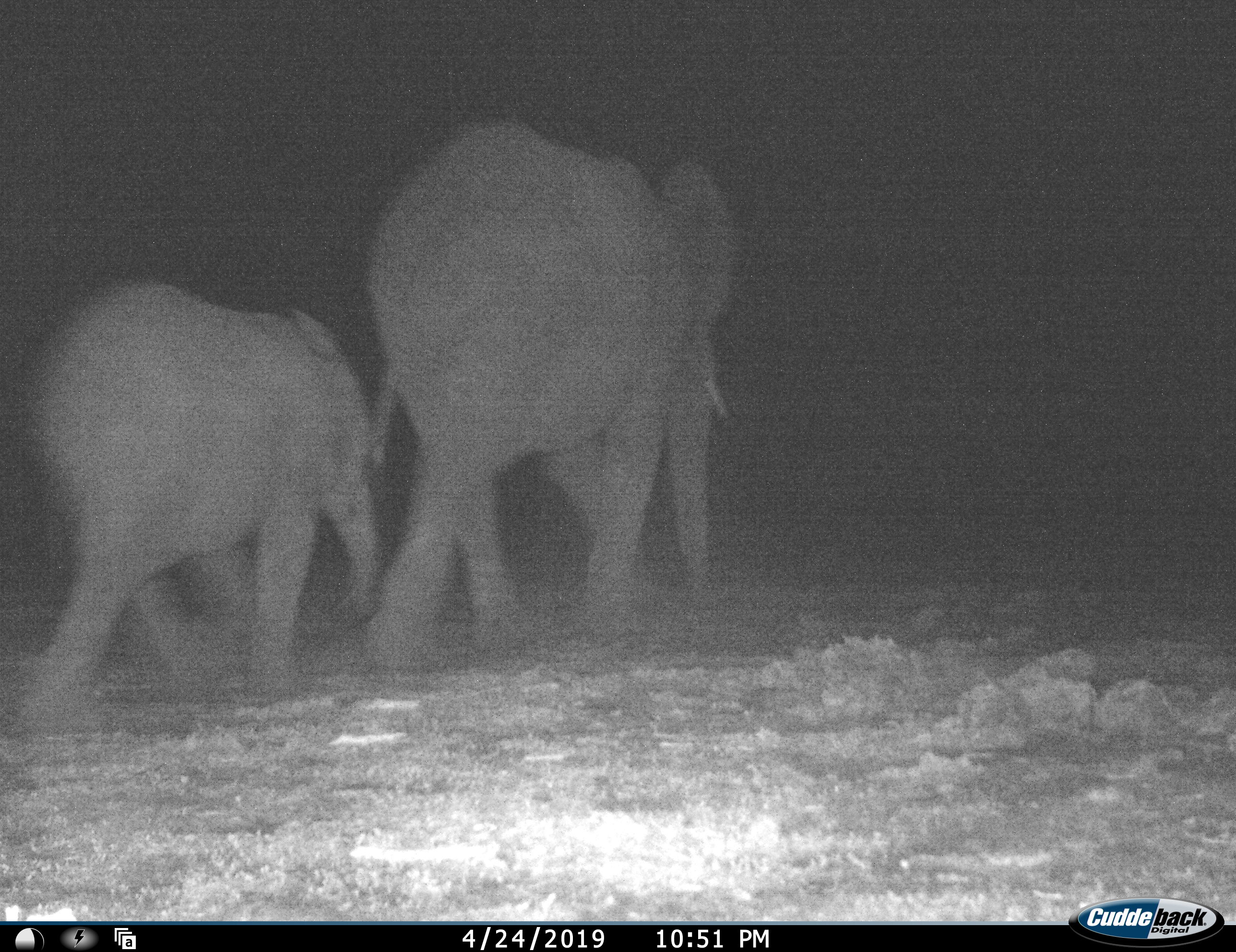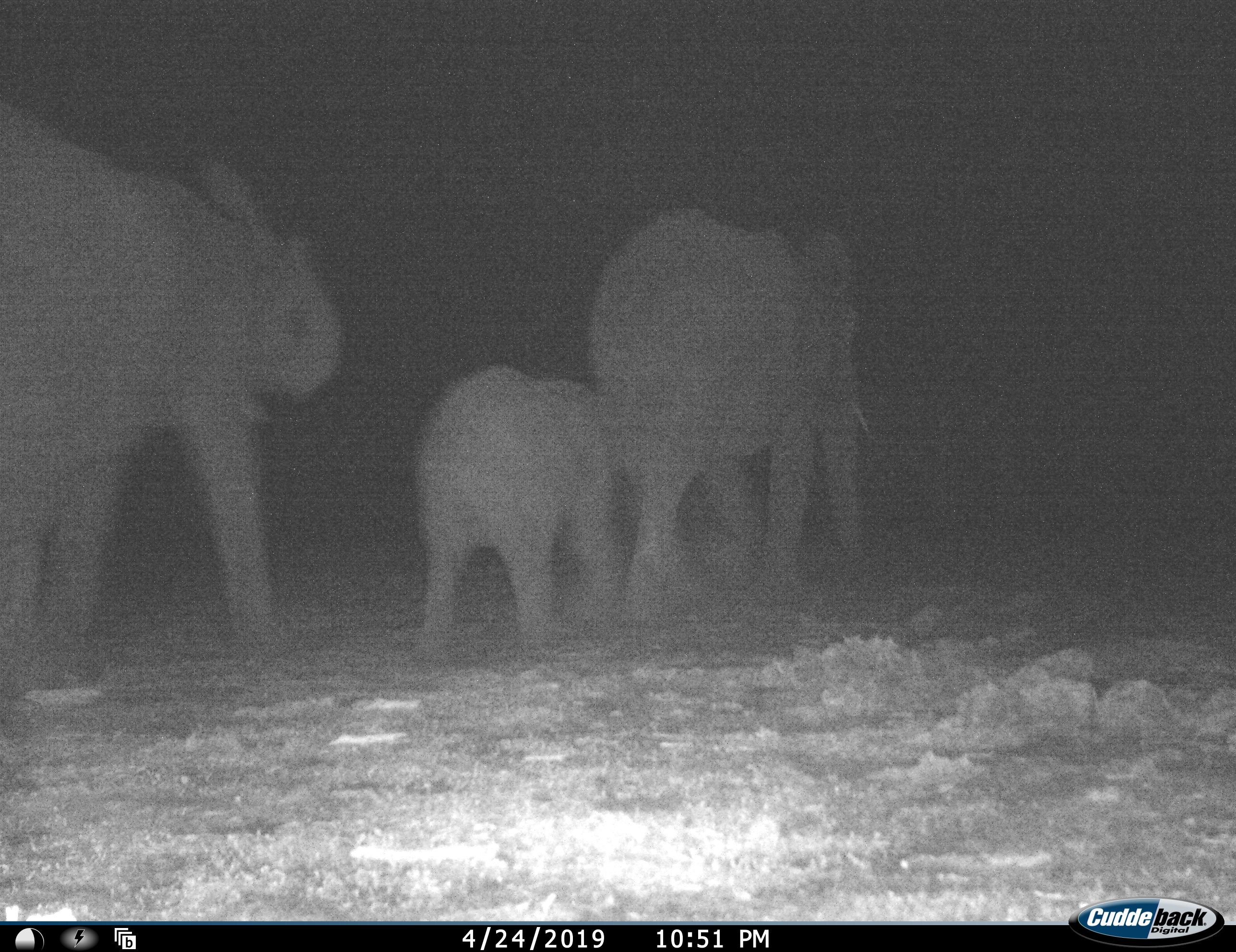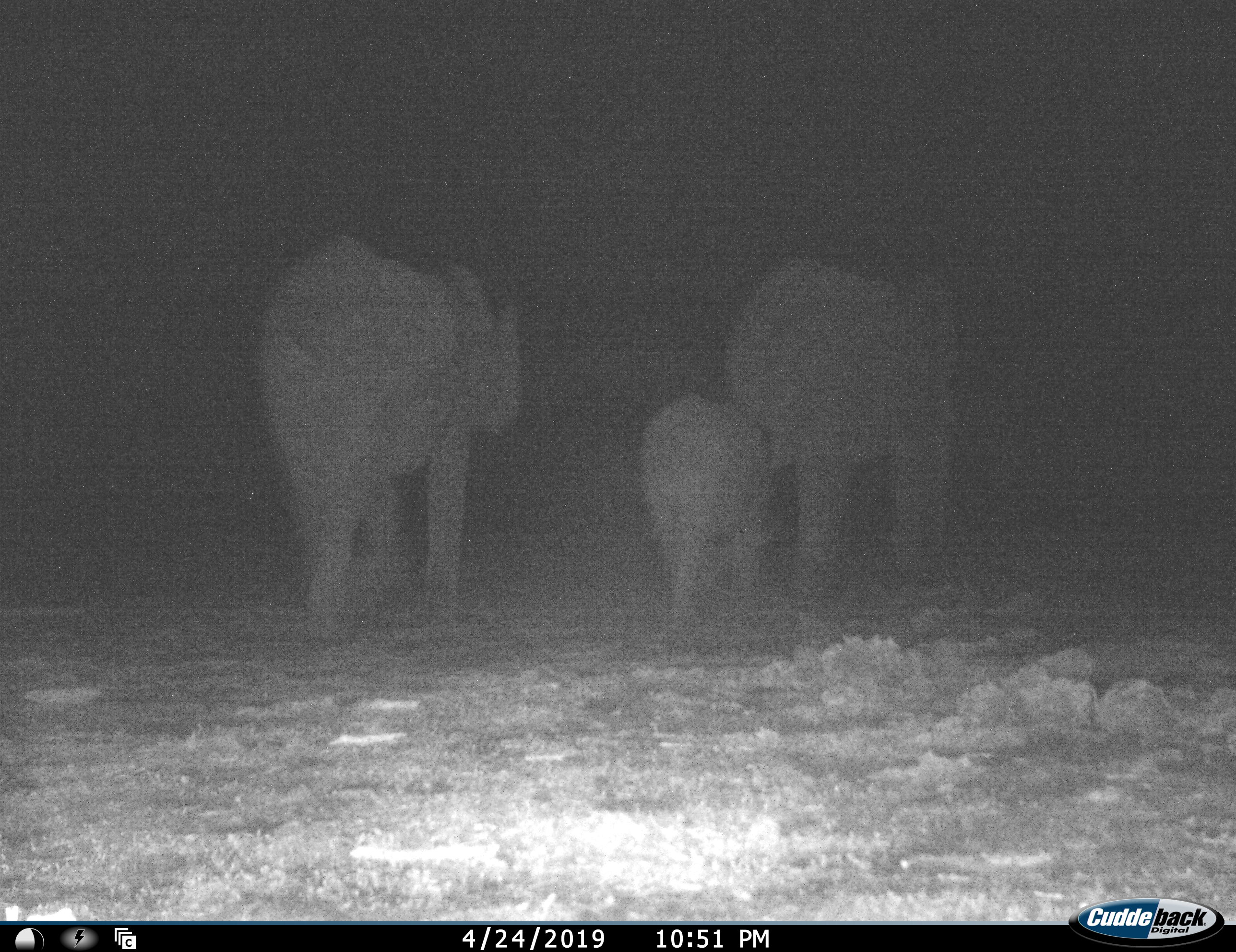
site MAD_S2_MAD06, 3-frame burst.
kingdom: Animalia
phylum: Chordata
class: Mammalia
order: Proboscidea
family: Elephantidae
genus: Loxodonta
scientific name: Loxodonta africana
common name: african bush elephant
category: elephant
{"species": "elephant (african bush elephant) (Loxodonta africana)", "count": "3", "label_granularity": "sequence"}